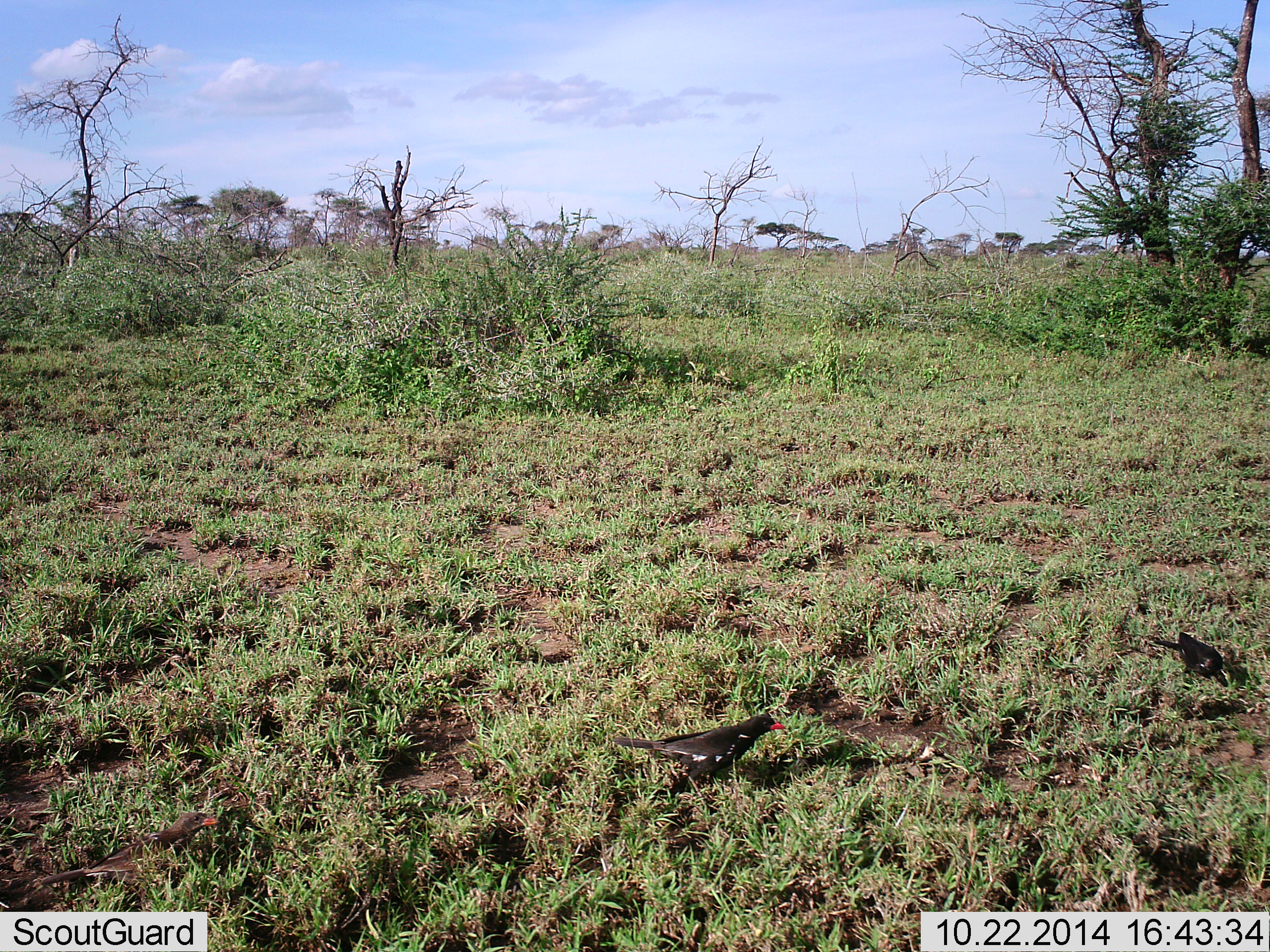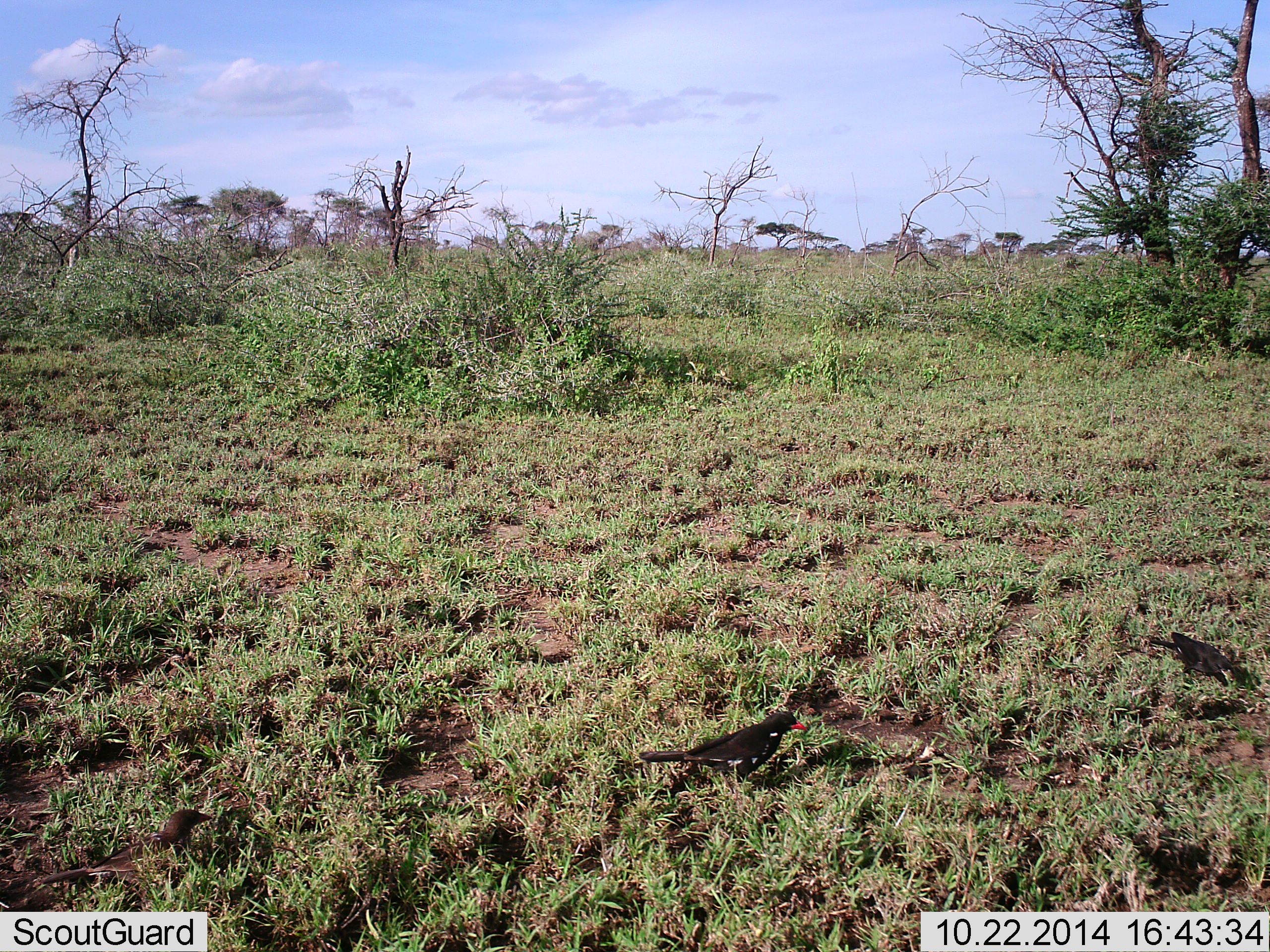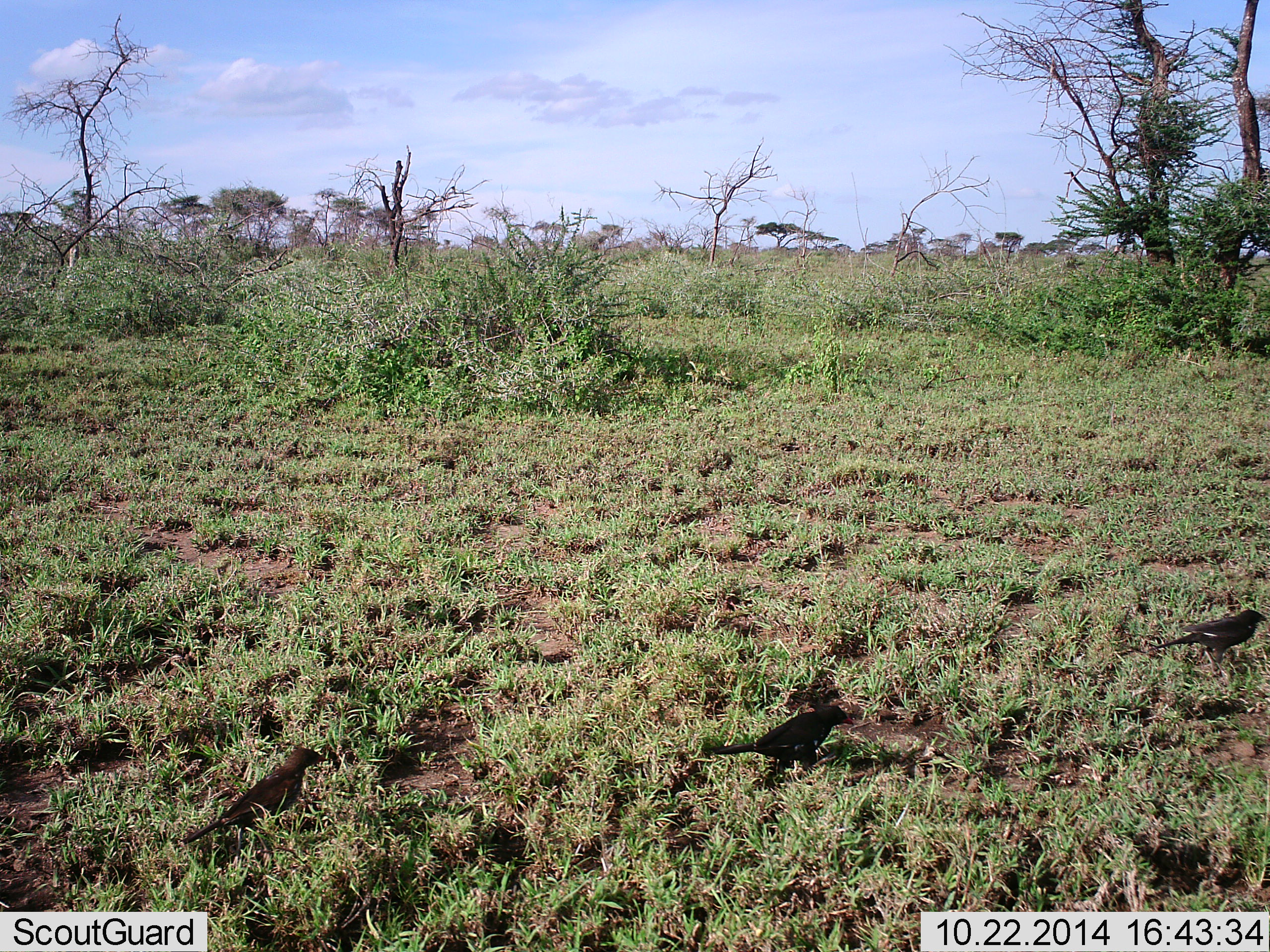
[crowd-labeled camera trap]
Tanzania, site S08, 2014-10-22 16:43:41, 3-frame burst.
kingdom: Animalia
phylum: Chordata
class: Aves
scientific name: Aves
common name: bird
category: otherbird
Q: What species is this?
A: Otherbird (bird) (Aves).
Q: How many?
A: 3.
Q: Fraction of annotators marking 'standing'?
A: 70%.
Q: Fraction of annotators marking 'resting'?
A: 0%.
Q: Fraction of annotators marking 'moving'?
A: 50%.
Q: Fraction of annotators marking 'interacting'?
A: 0%.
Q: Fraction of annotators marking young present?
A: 0%.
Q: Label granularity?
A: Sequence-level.